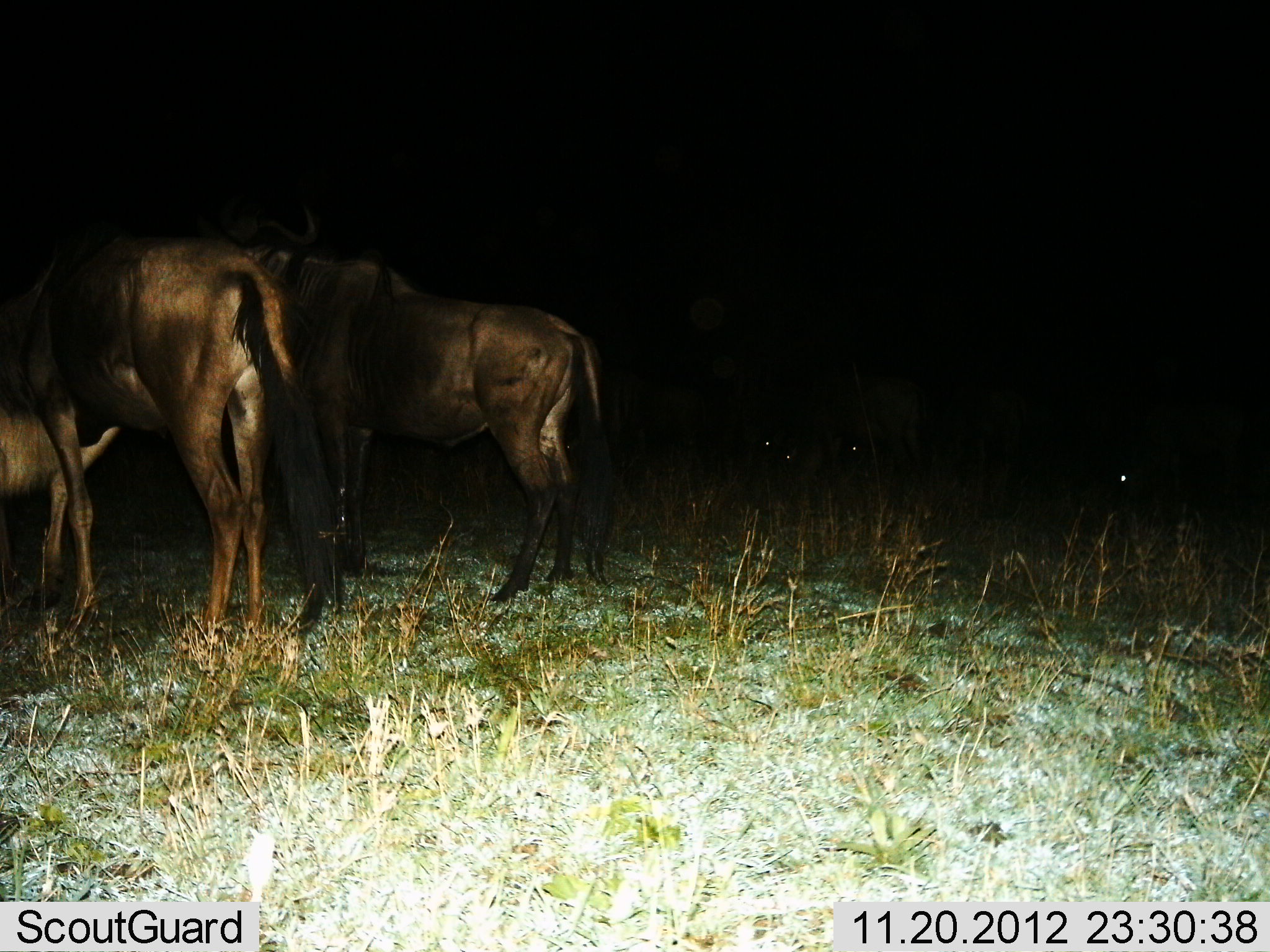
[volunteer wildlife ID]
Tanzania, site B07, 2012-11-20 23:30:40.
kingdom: Animalia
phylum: Chordata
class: Mammalia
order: Artiodactyla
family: Bovidae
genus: Connochaetes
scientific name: Connochaetes taurinus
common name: blue wildebeest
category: wildebeest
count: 3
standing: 100%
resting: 10%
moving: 0%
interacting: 0%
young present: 0%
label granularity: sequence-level